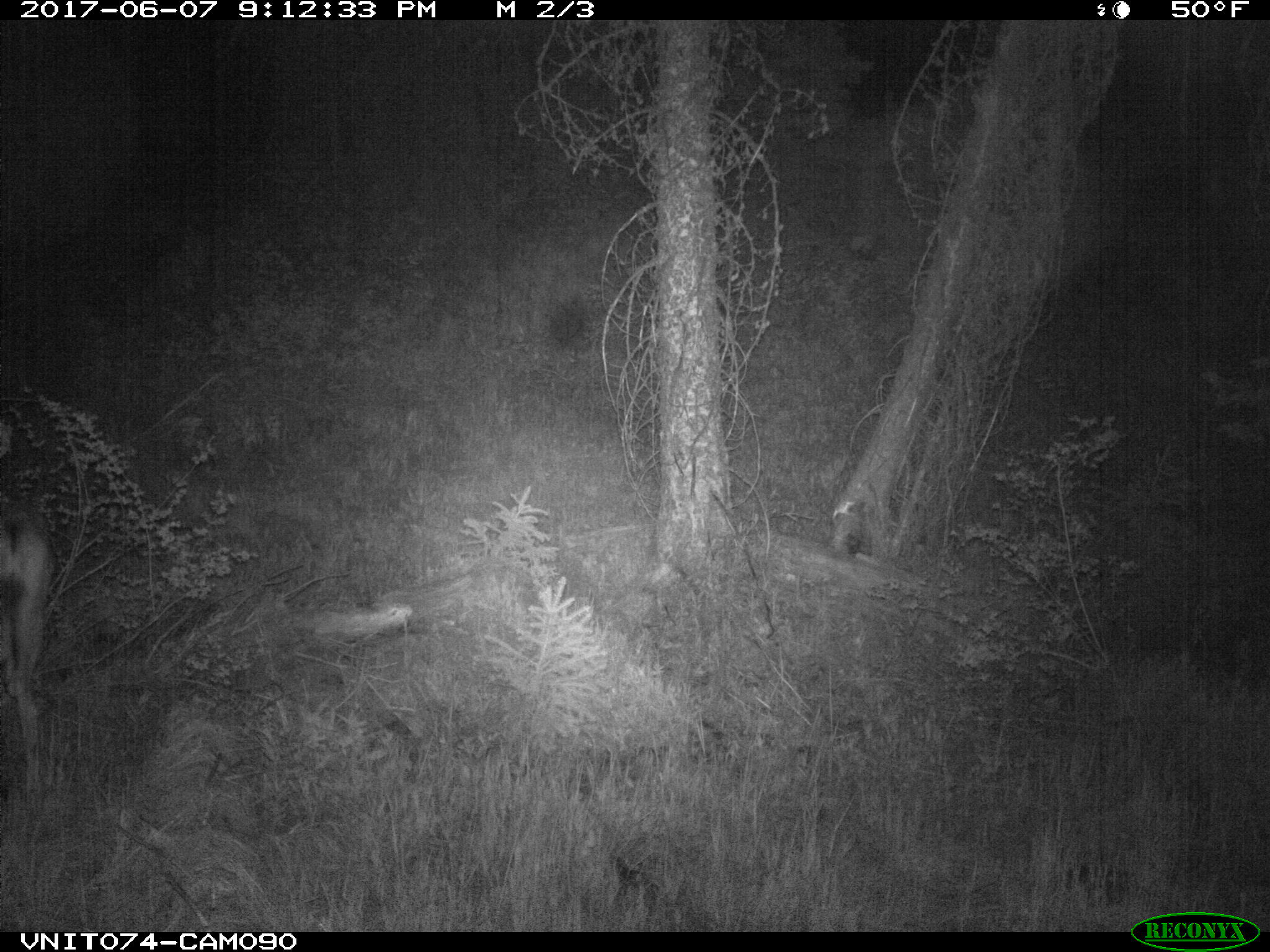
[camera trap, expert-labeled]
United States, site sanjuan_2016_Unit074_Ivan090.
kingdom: Animalia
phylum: Chordata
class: Mammalia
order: Artiodactyla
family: Cervidae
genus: Odocoileus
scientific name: Odocoileus hemionus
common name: mule deer